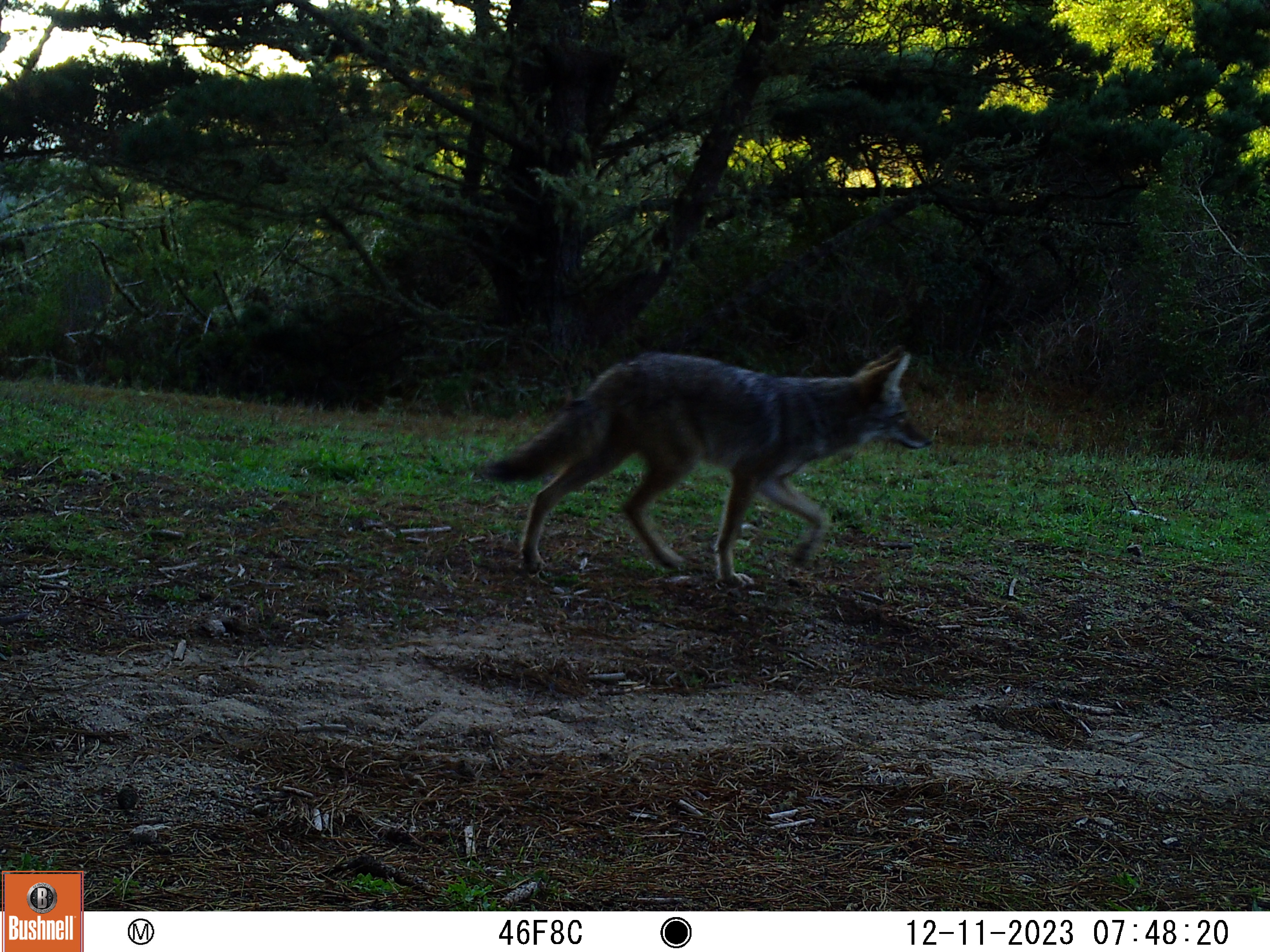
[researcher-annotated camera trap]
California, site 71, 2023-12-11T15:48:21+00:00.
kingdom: Animalia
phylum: Chordata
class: Mammalia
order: Carnivora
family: Canidae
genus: Canis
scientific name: Canis latrans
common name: coyote